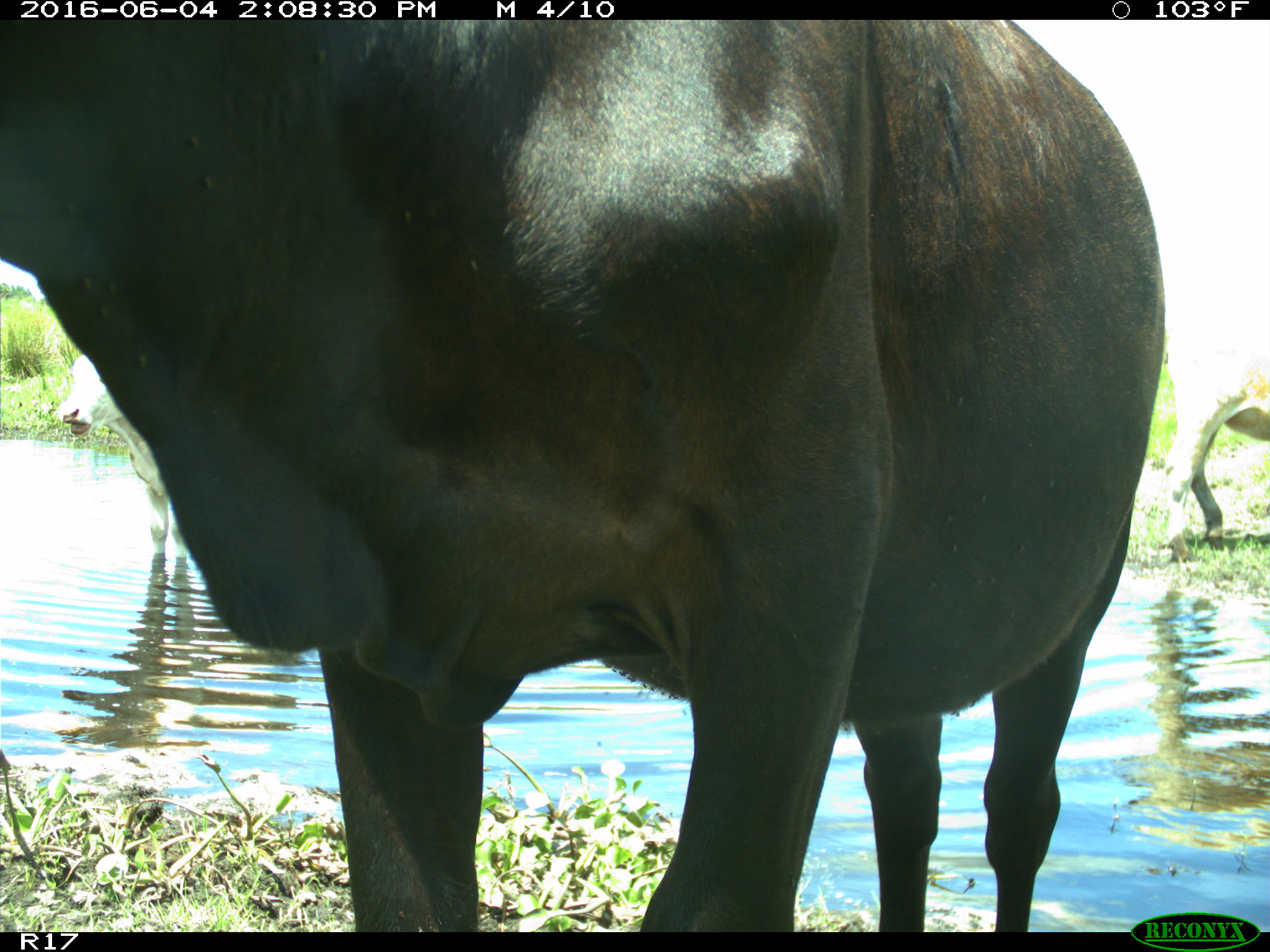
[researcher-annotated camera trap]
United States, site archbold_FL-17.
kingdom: Animalia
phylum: Chordata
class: Mammalia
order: Artiodactyla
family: Bovidae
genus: Bos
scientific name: Bos taurus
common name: domestic cow